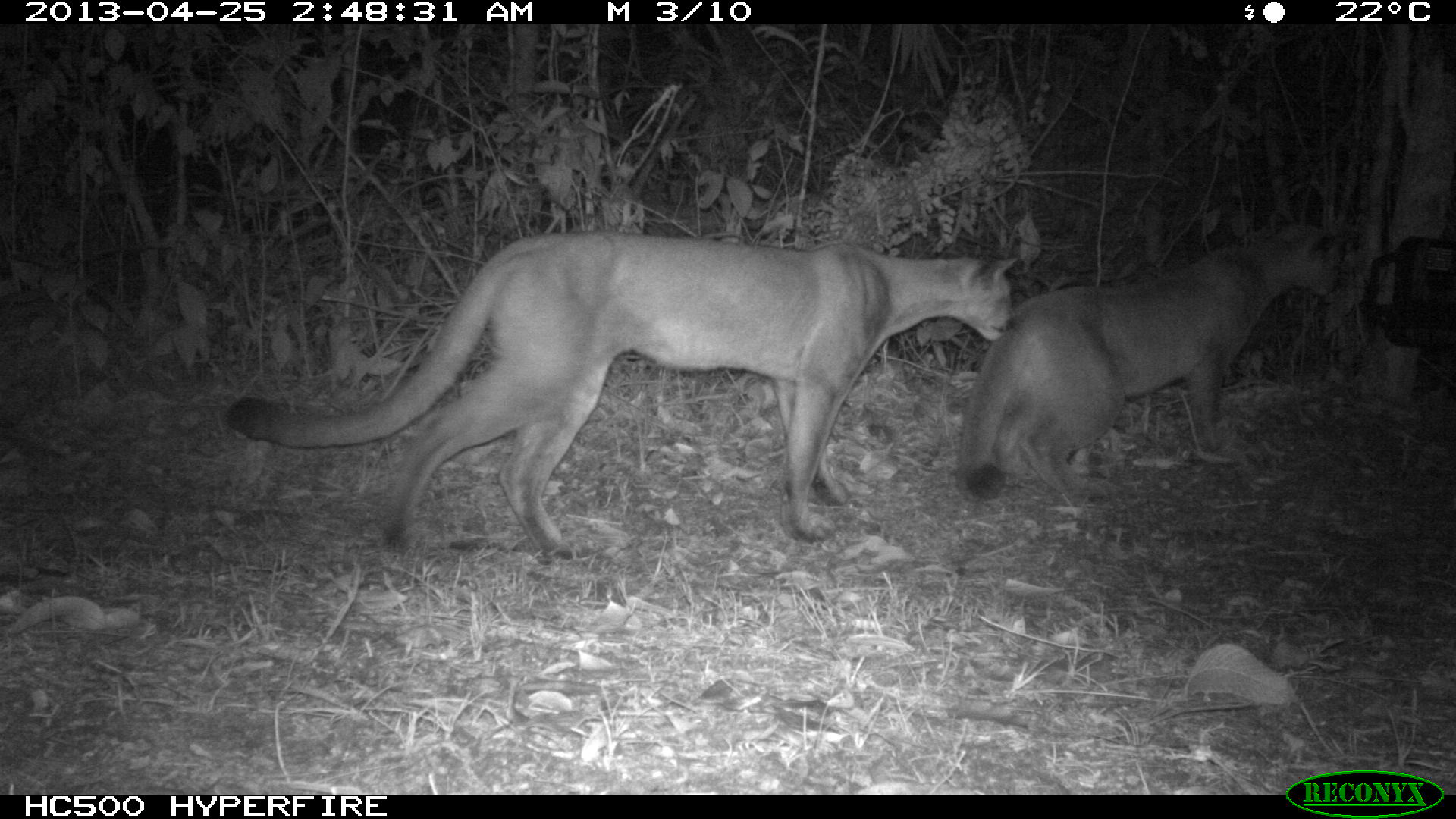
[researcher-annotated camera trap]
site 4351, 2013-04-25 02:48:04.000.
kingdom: Animalia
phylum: Chordata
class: Mammalia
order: Carnivora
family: Felidae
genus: Puma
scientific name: Puma concolor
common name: mountain lion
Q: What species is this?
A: Puma concolor (mountain lion).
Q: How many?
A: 2.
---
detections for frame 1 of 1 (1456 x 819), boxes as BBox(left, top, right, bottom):
puma concolor: BBox(224, 228, 1017, 560); BBox(951, 219, 1344, 505)